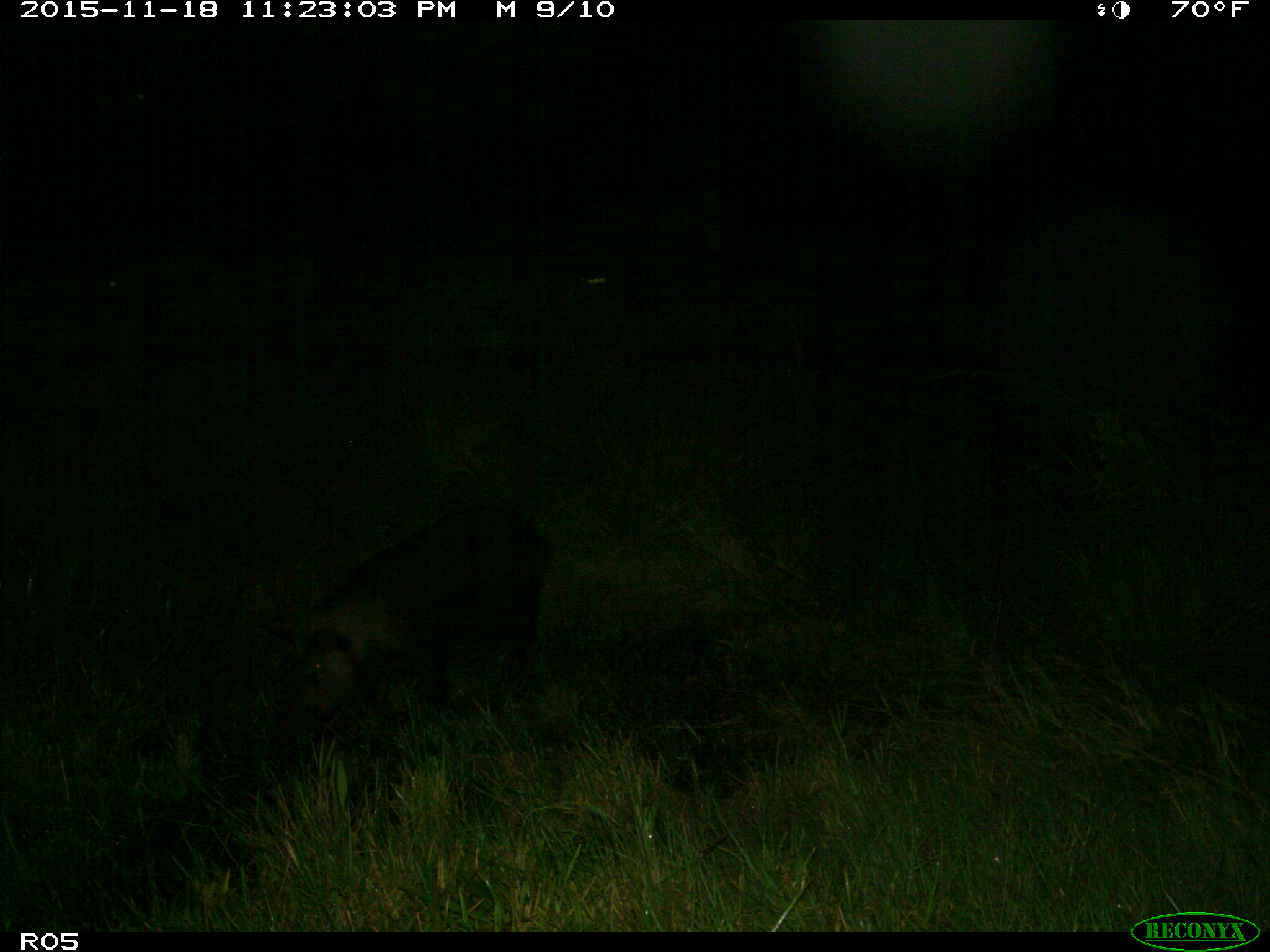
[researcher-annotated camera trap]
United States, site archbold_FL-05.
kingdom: Animalia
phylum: Chordata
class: Mammalia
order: Artiodactyla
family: Suidae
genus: Sus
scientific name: Sus scrofa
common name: wild boar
Sus scrofa (wild boar).